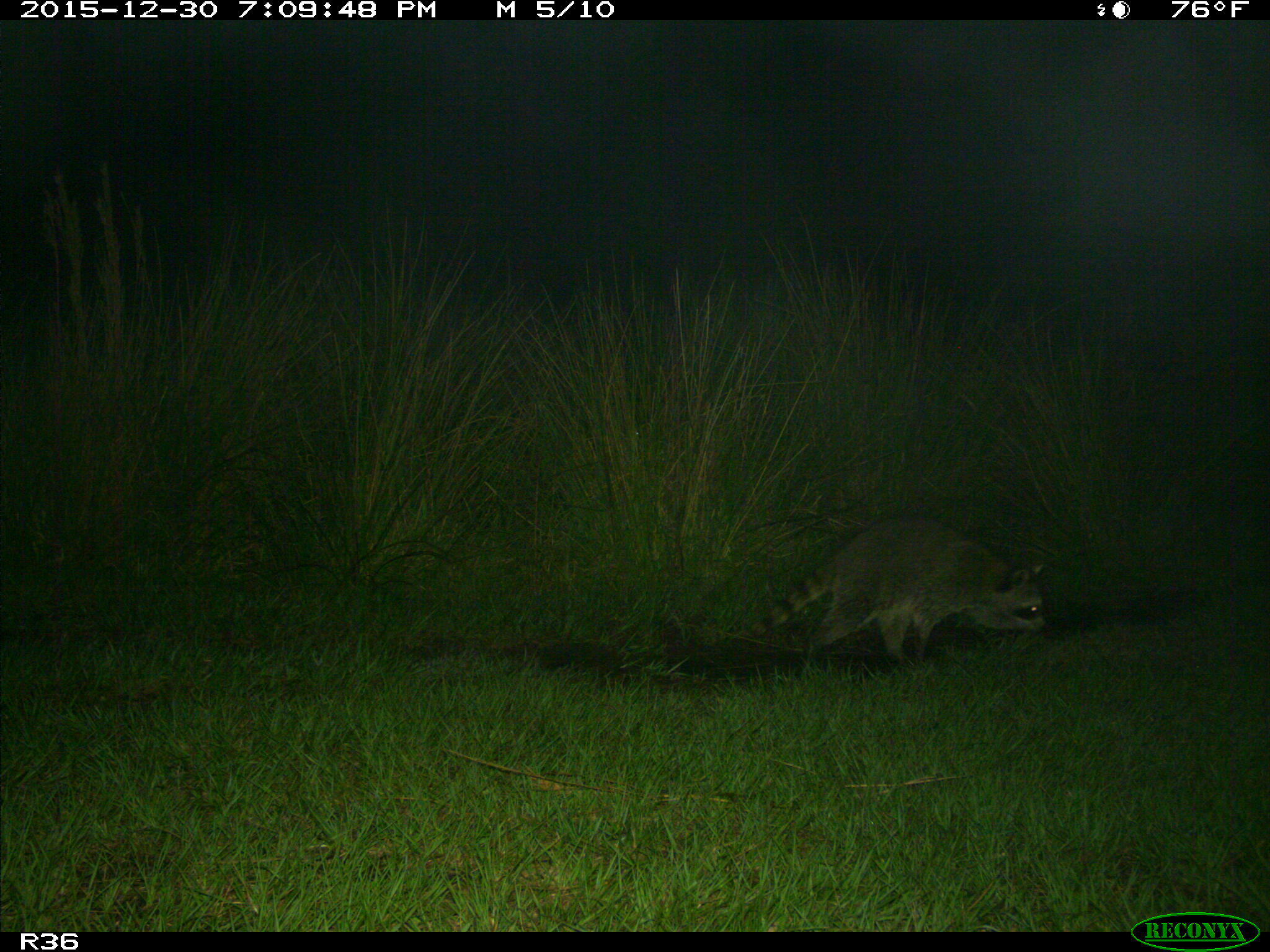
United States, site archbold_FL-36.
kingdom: Animalia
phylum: Chordata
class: Mammalia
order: Carnivora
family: Procyonidae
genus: Procyon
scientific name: Procyon lotor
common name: common raccoon